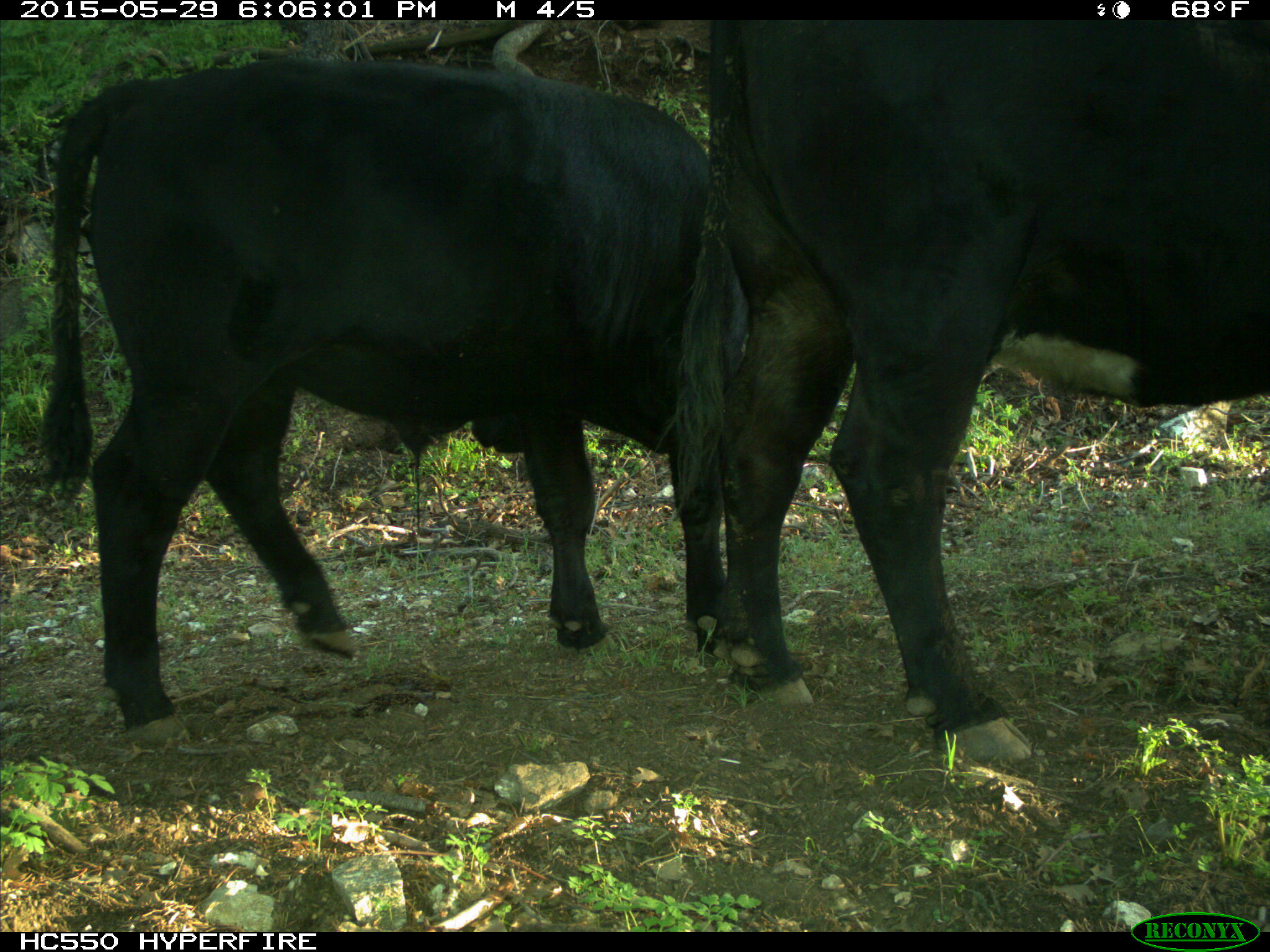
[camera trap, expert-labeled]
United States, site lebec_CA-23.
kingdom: Animalia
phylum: Chordata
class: Mammalia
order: Artiodactyla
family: Bovidae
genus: Bos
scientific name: Bos taurus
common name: domestic cow